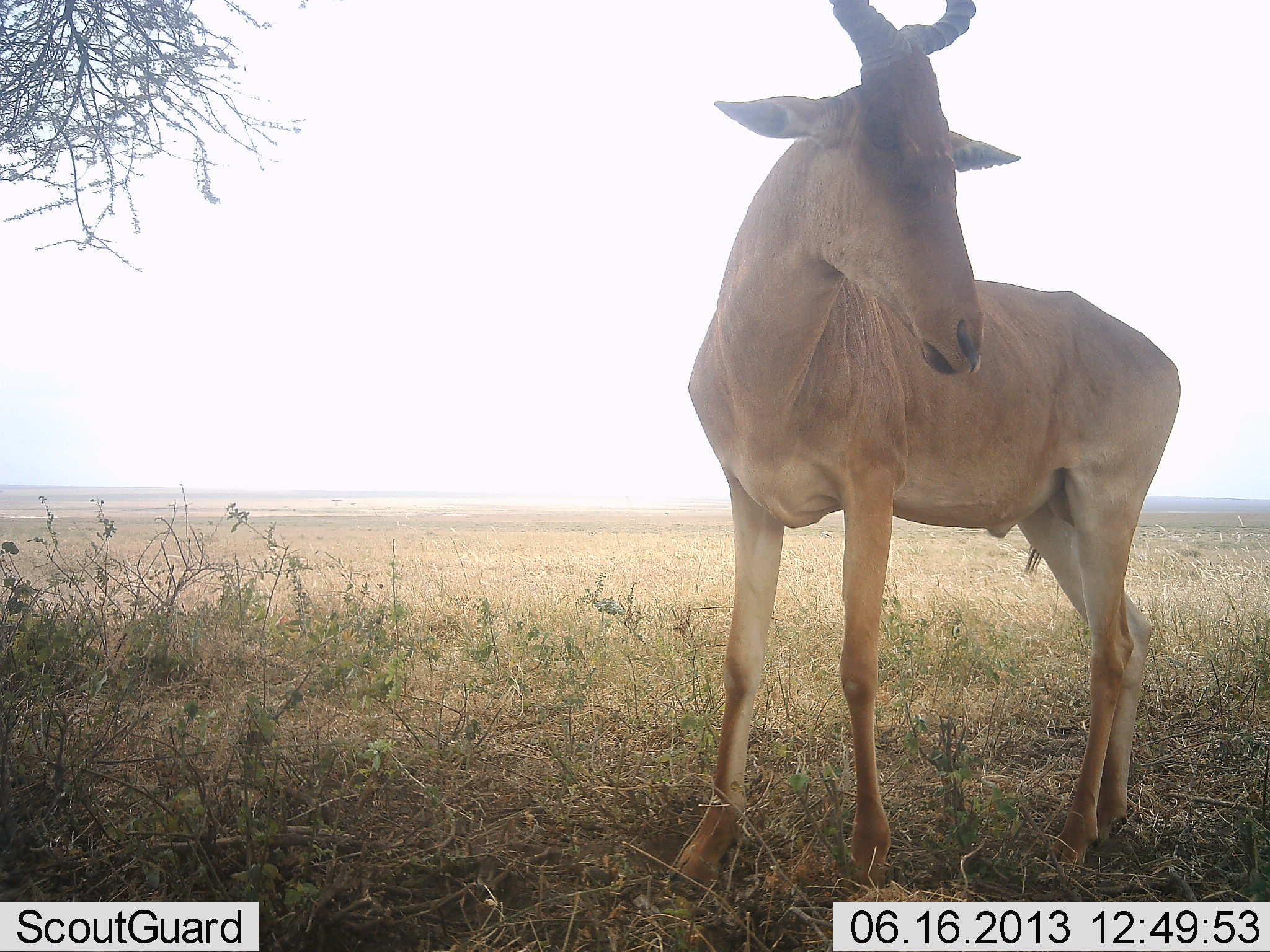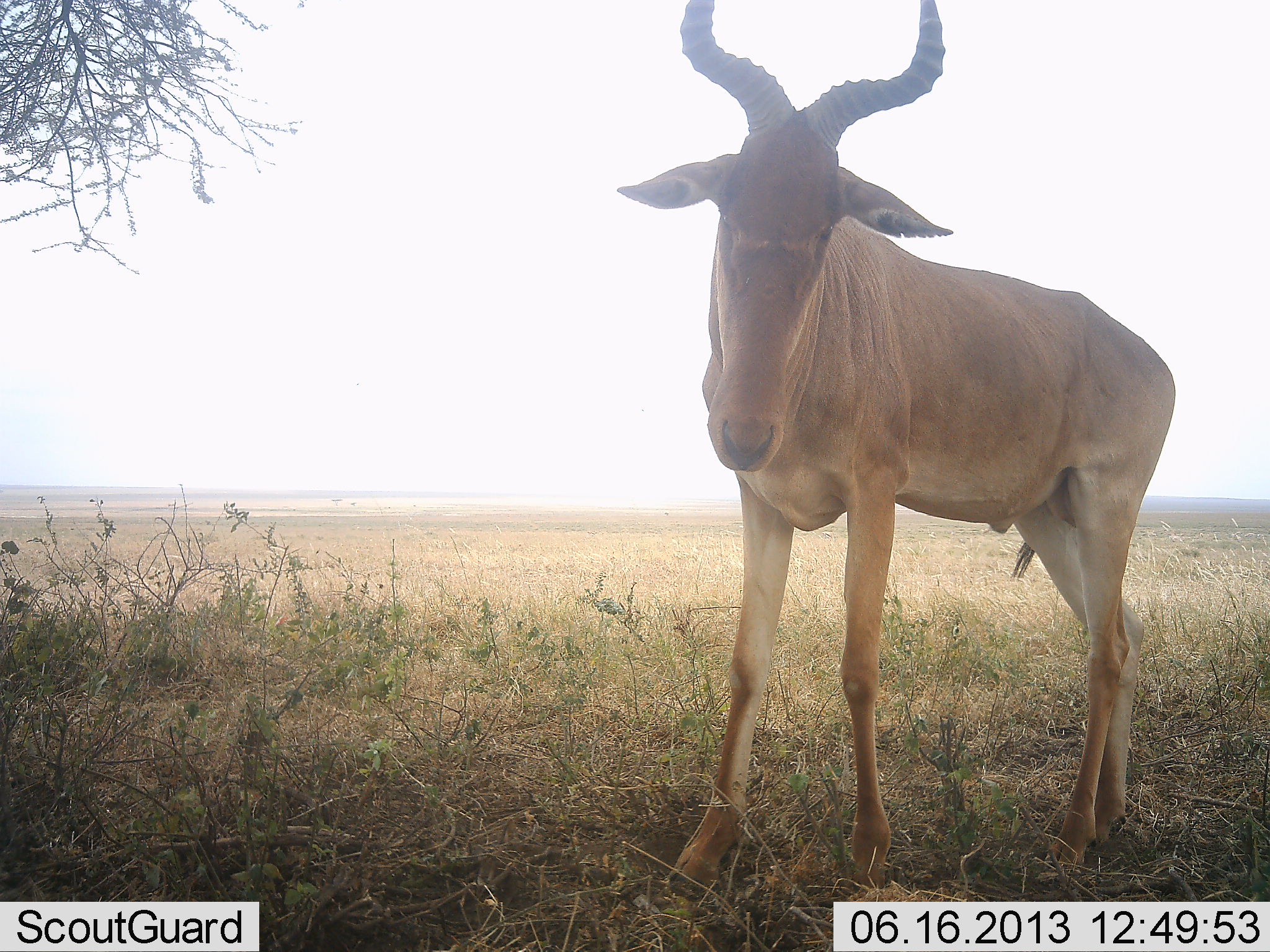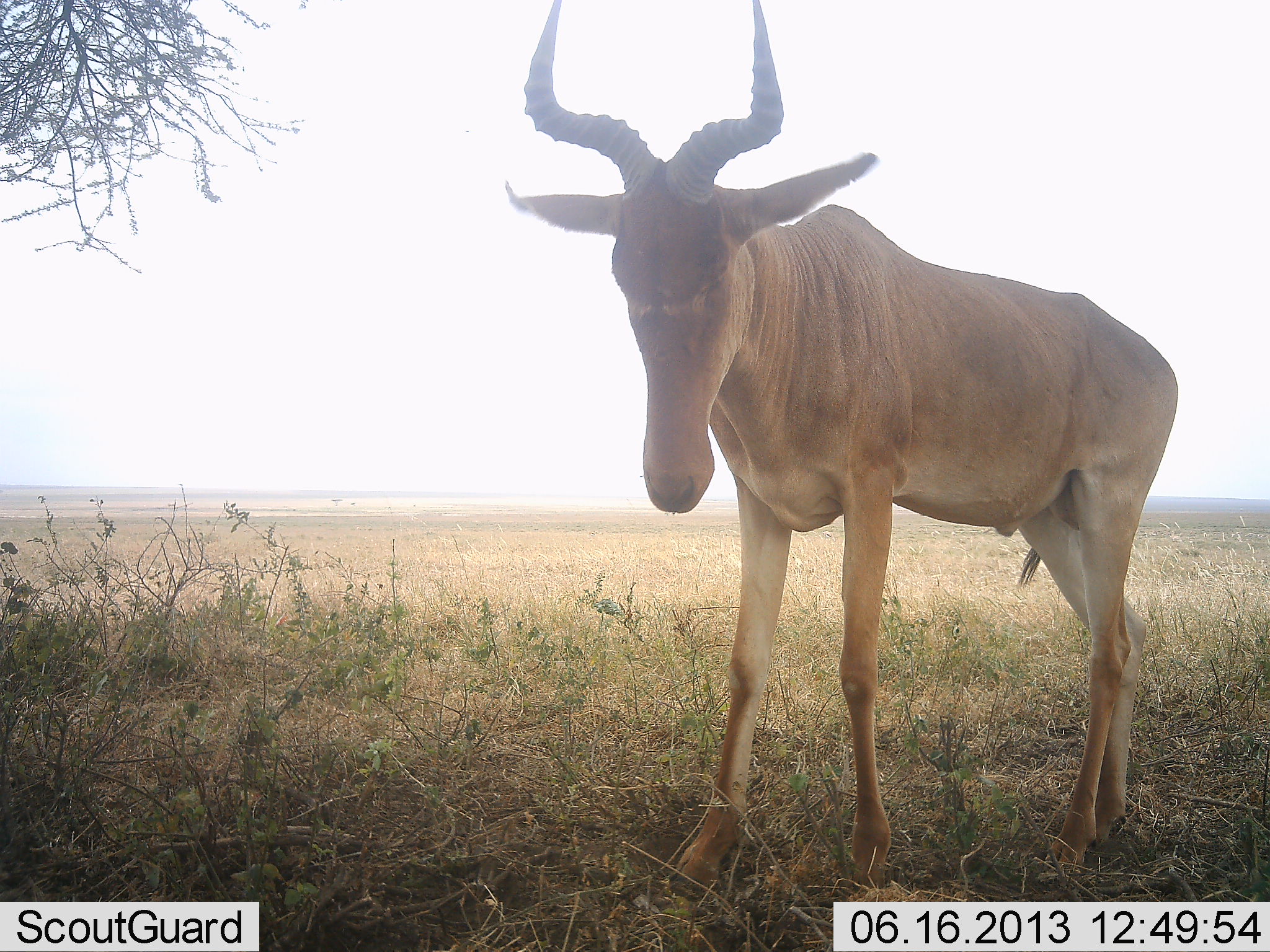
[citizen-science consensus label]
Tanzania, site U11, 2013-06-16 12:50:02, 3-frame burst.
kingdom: Animalia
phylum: Chordata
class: Mammalia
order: Artiodactyla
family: Bovidae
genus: Alcelaphus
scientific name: Alcelaphus buselaphus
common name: hartebeest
Hartebeest (Alcelaphus buselaphus), count 1. Behavior (volunteer vote fractions): standing 100%, resting 0%, moving 0%, interacting 0%. Young present (vote fraction): 0%. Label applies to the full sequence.